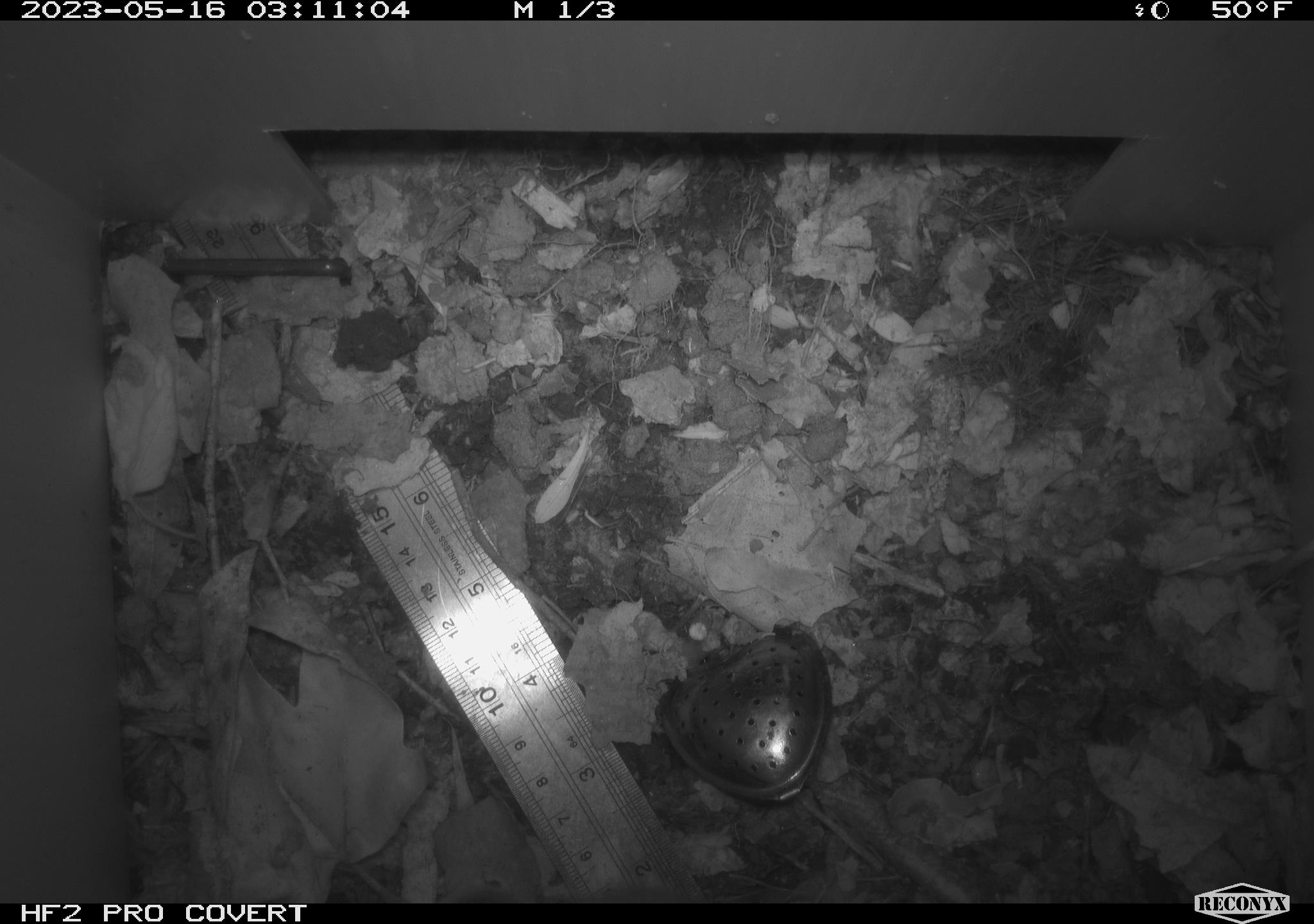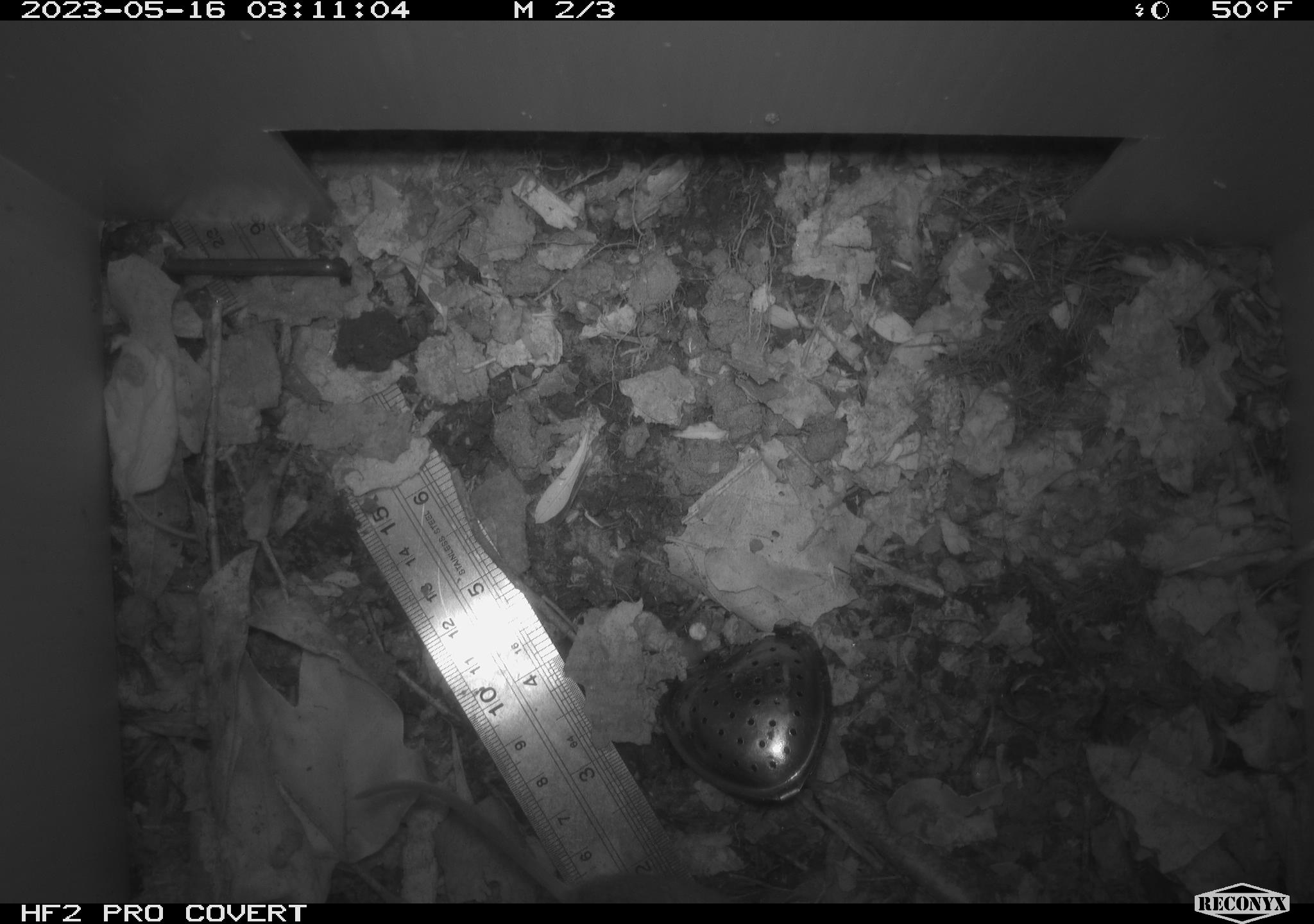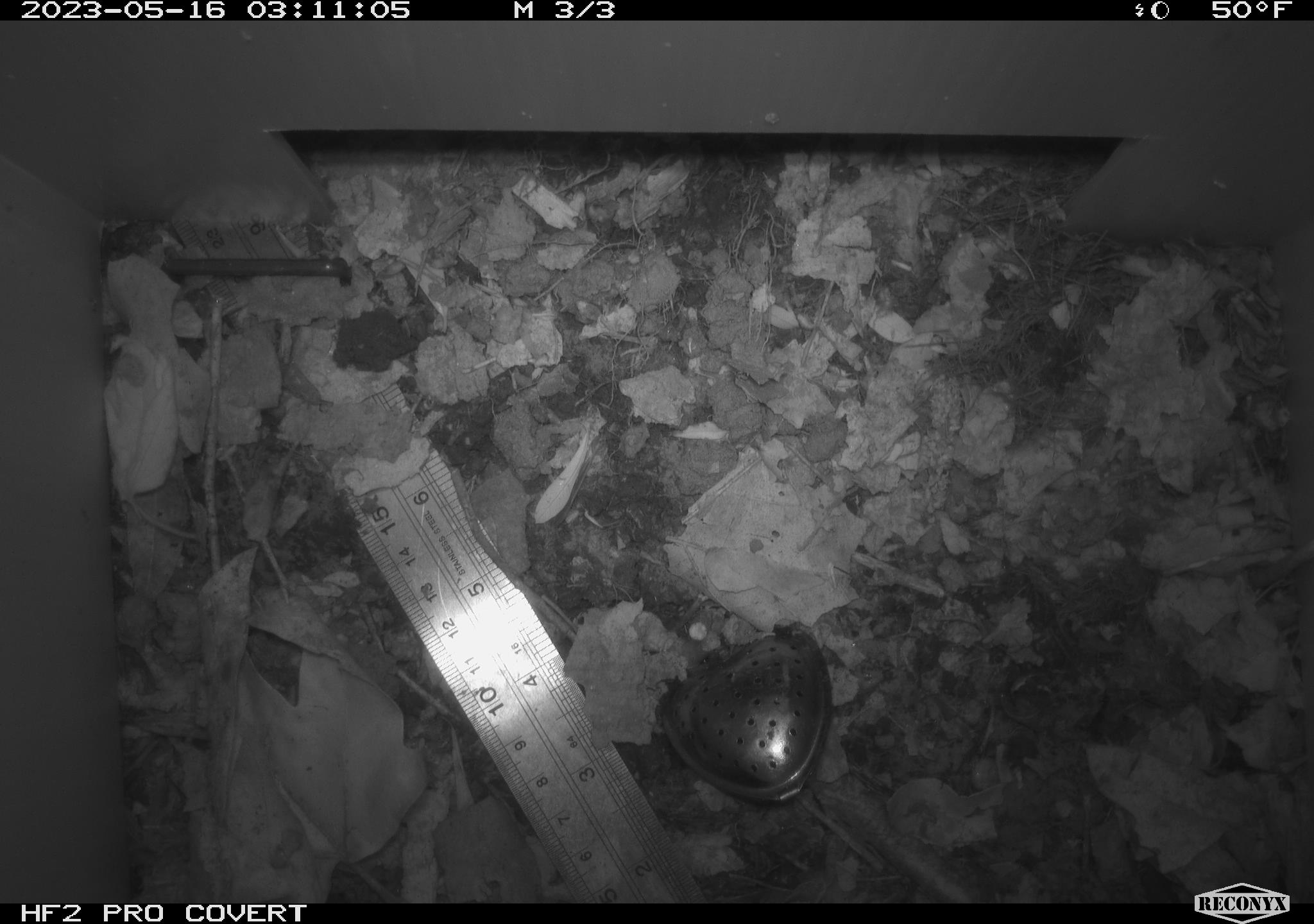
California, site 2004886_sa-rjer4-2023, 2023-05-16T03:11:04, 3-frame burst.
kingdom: Animalia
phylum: Chordata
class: Mammalia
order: Rodentia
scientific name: Rodentia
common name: mouse species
Mouse species (Rodentia).